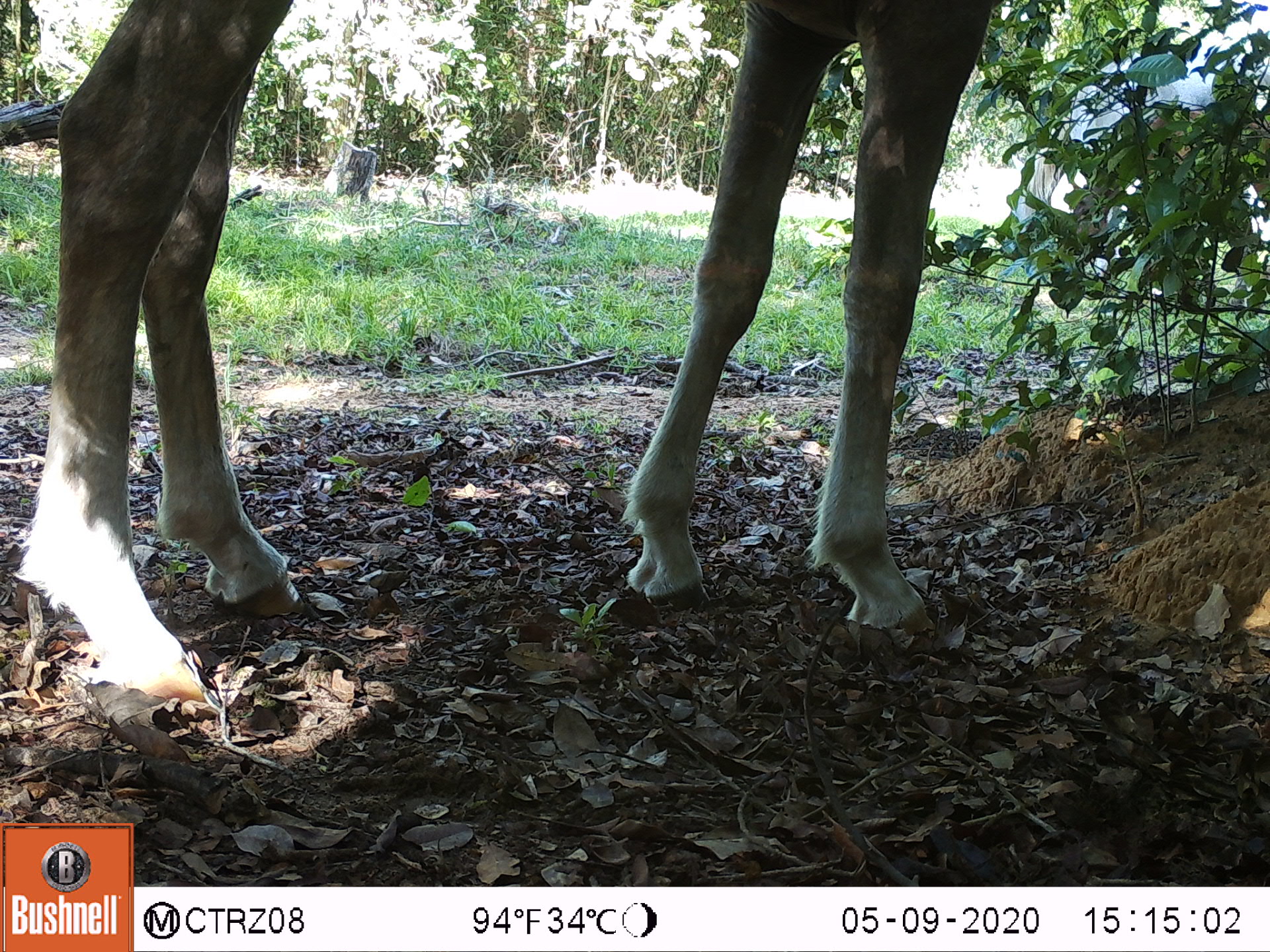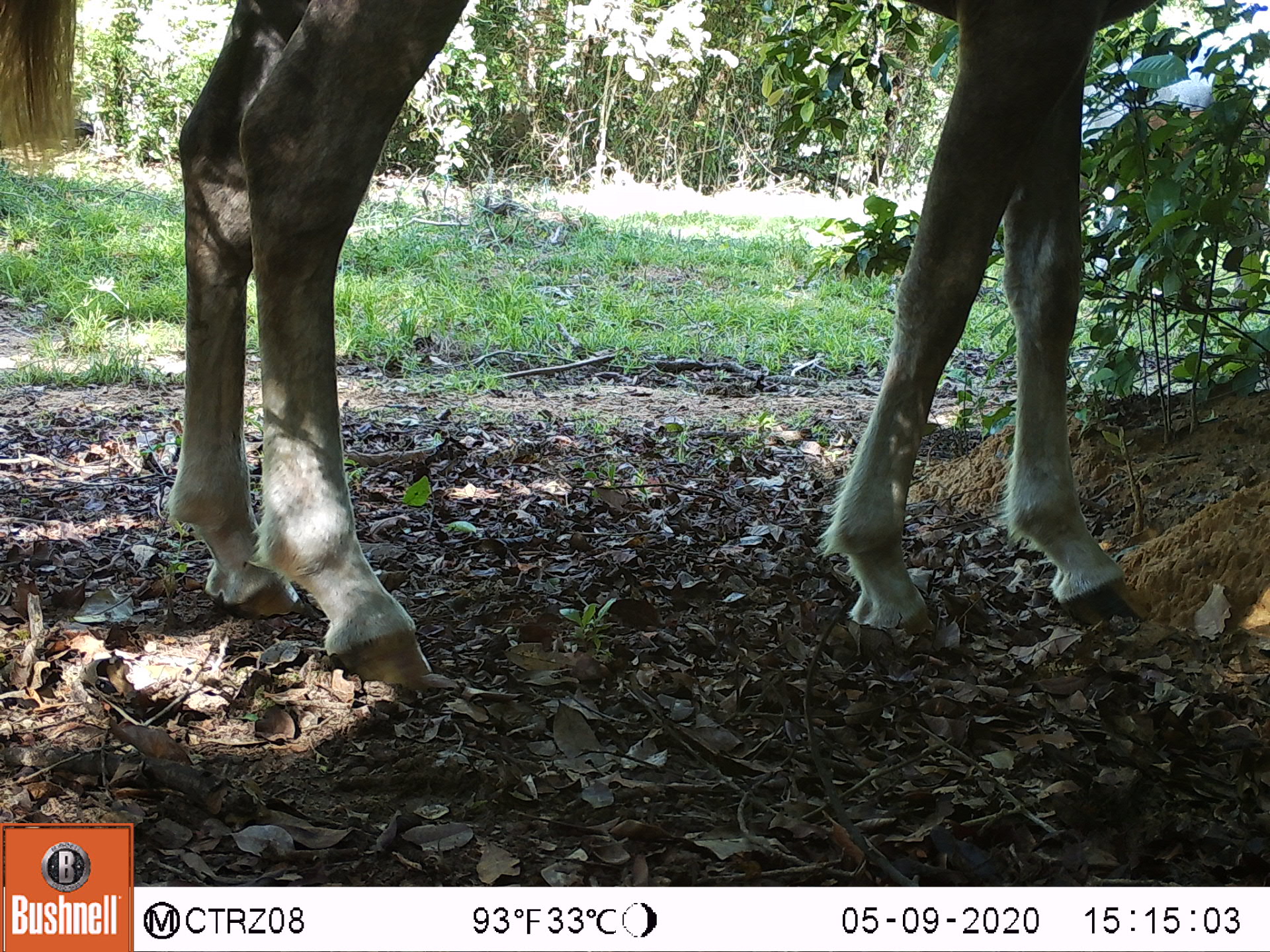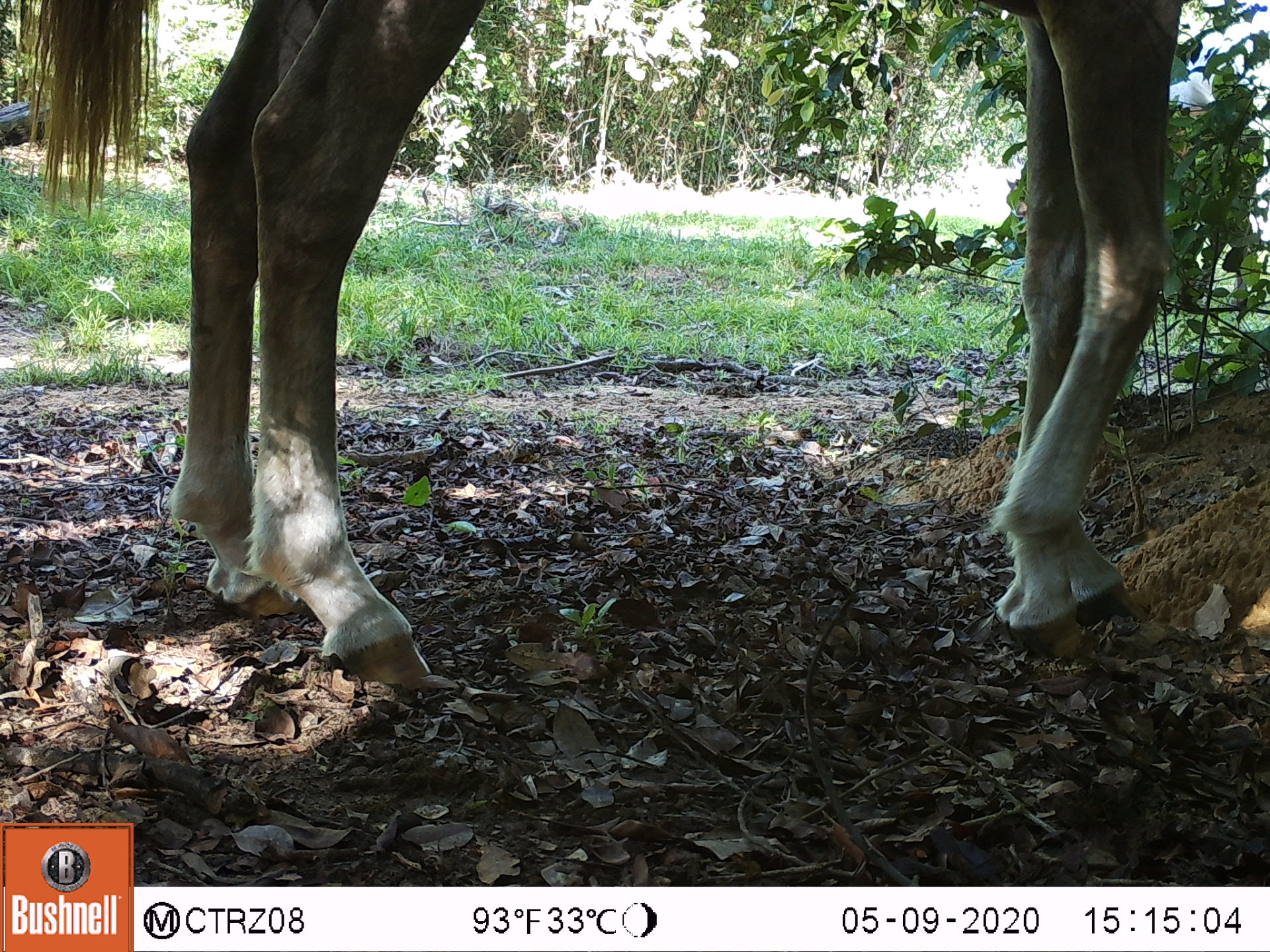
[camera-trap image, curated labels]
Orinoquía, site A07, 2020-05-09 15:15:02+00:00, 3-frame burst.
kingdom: Animalia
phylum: Chordata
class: Mammalia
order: Perissodactyla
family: Equidae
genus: Equus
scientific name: Equus caballus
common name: domestic horse